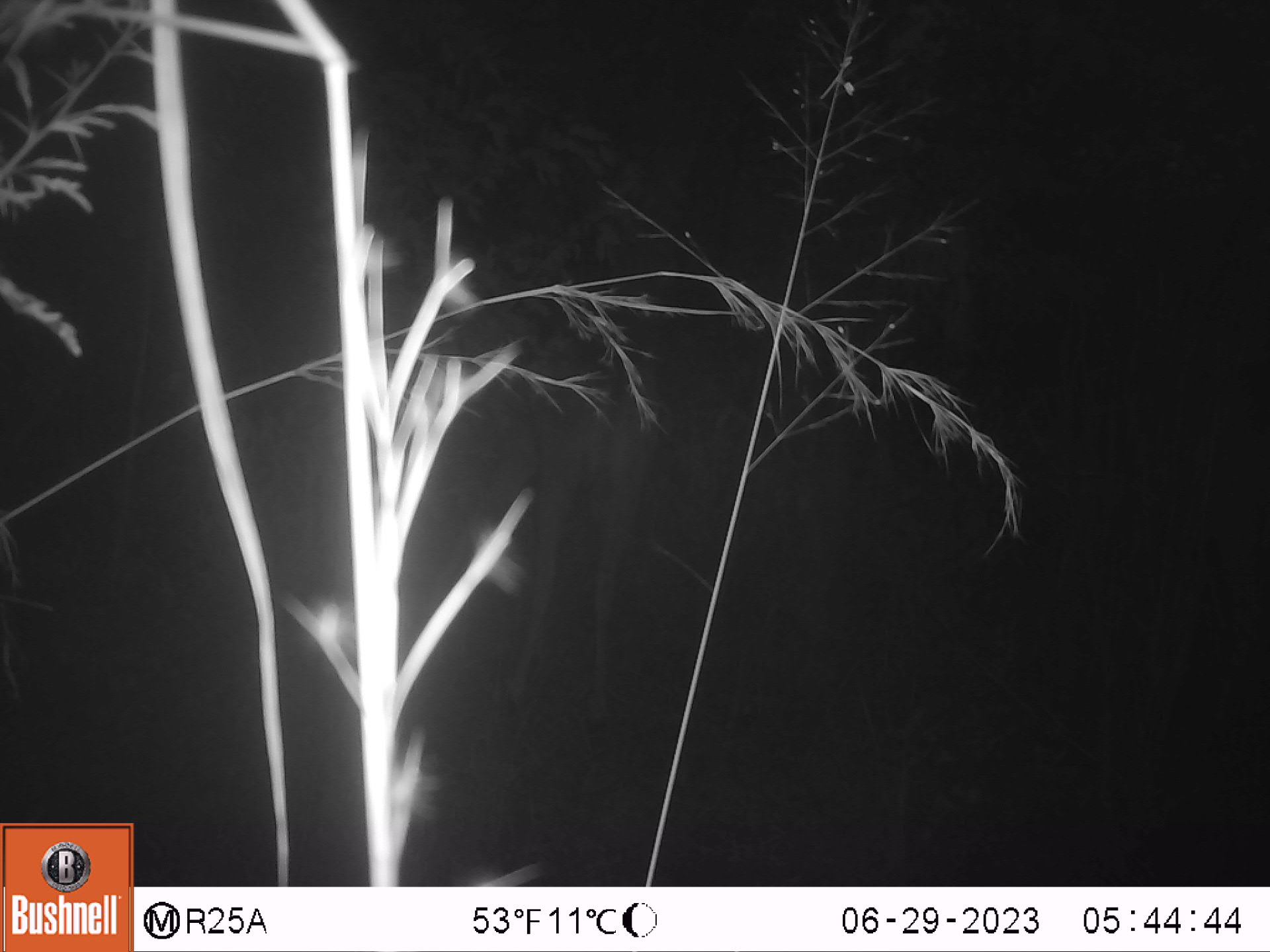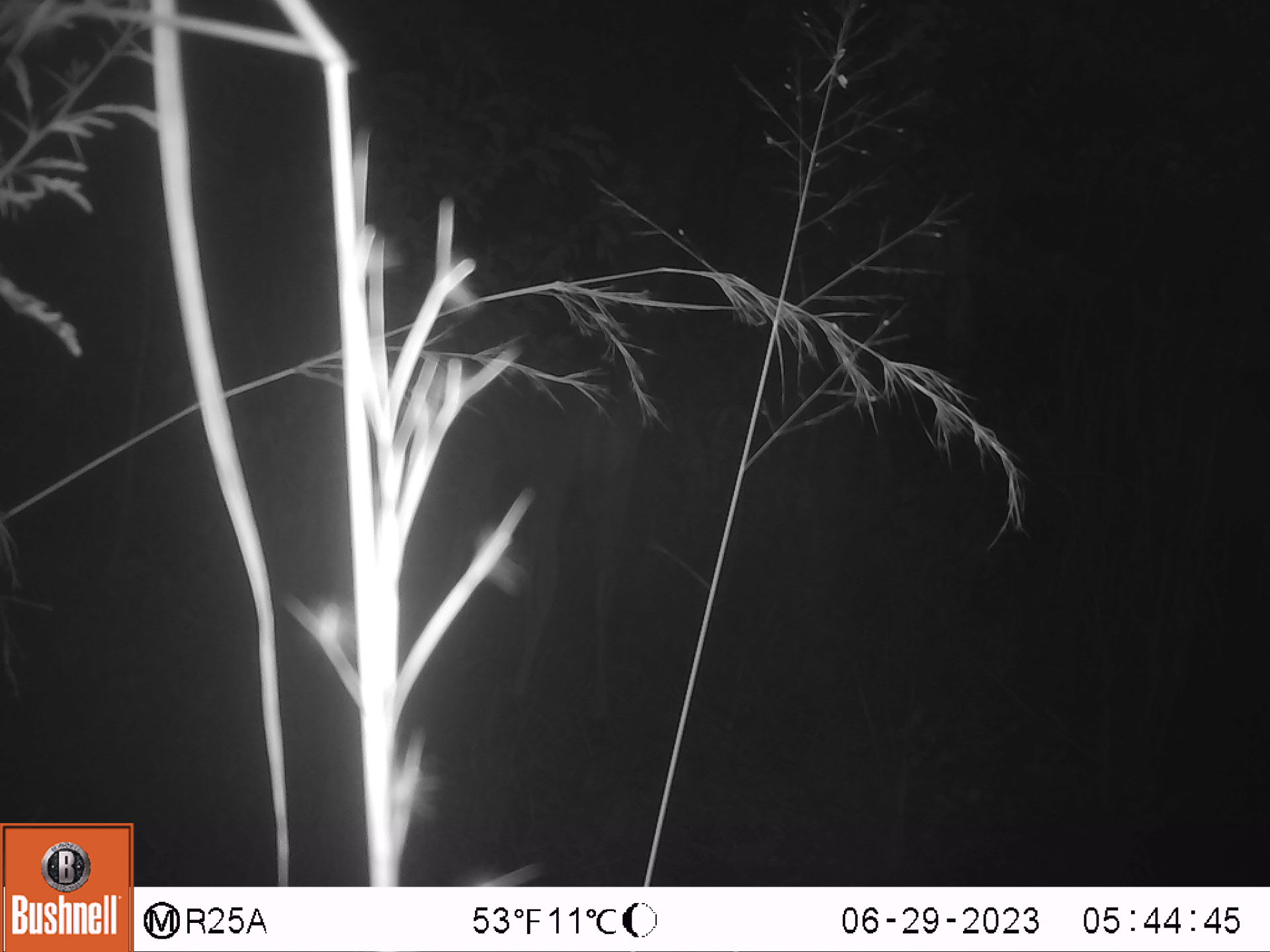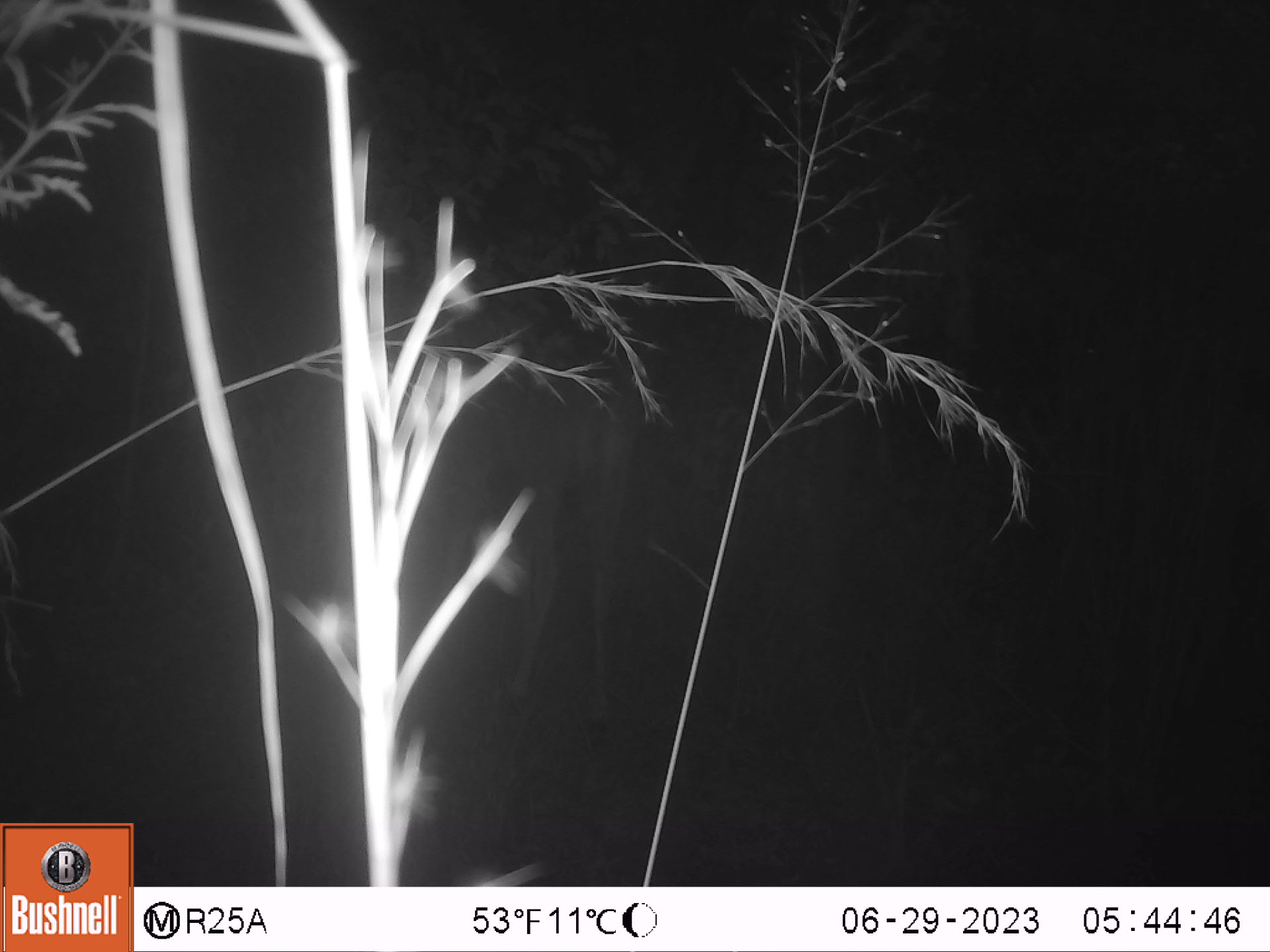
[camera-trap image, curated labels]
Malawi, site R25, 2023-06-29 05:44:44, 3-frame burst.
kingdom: Animalia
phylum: Chordata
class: Mammalia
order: Artiodactyla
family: Bovidae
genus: Tragelaphus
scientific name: Tragelaphus strepsiceros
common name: greater kudu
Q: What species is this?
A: Greater kudu (Tragelaphus strepsiceros).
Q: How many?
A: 1.